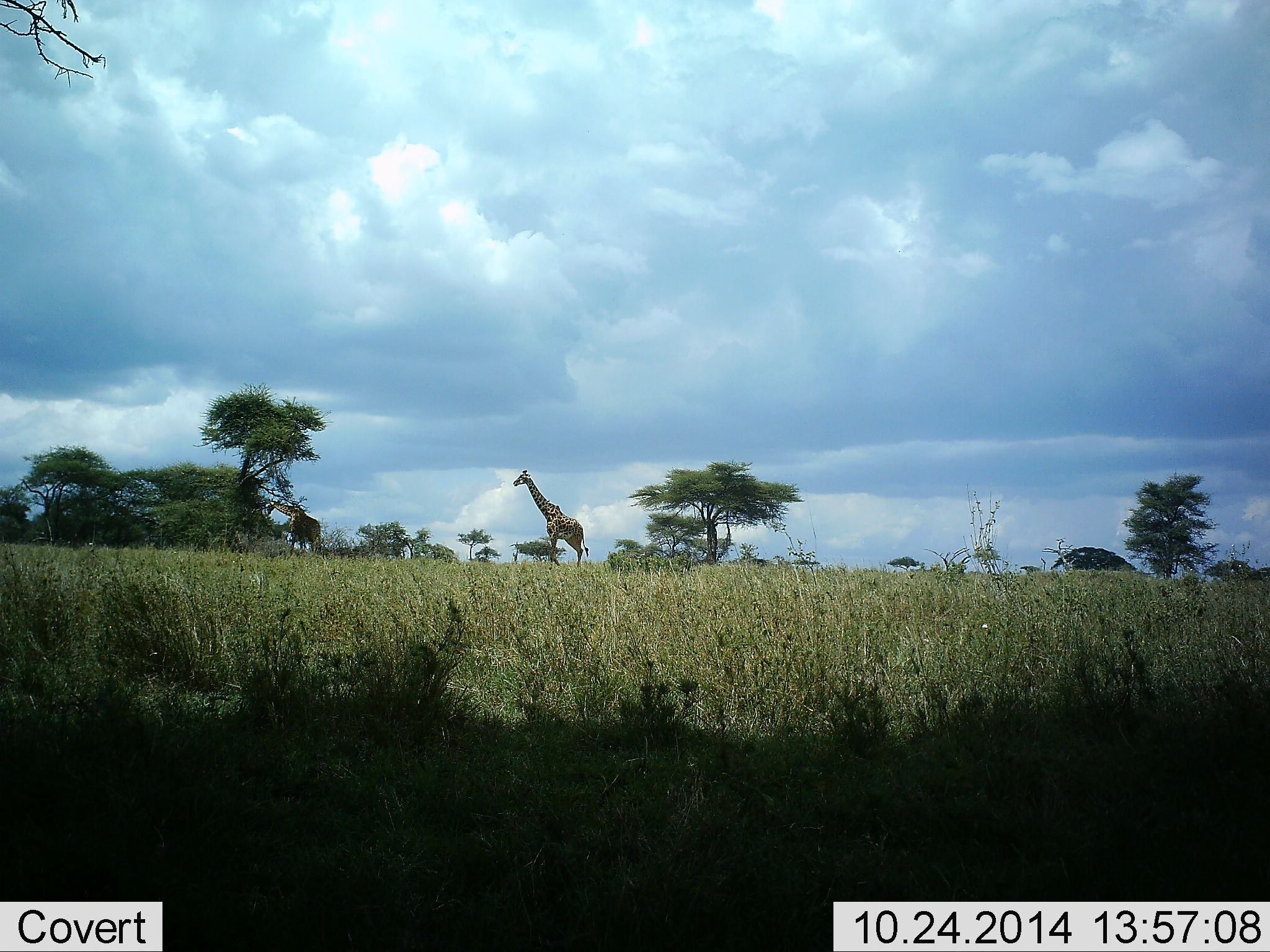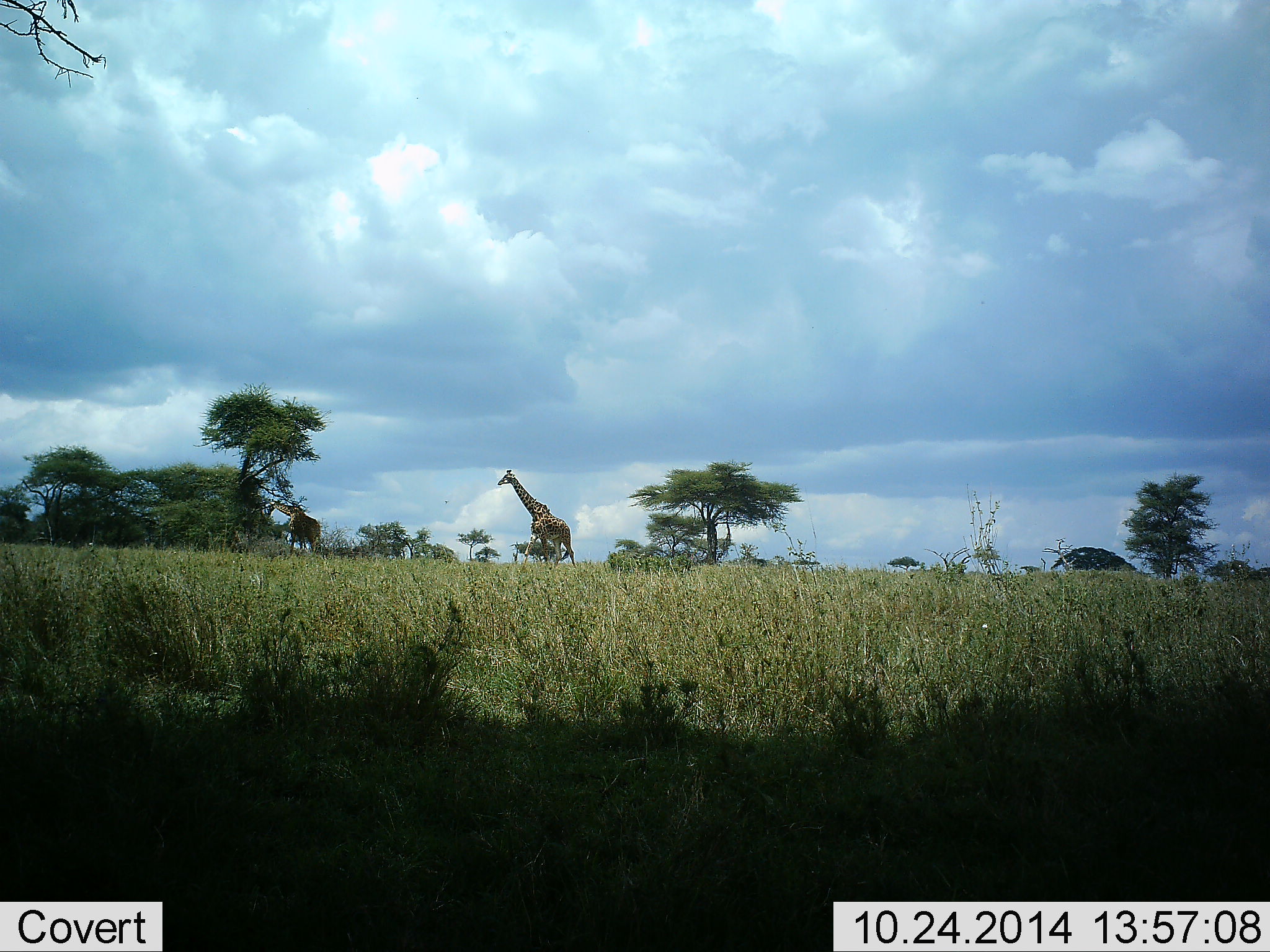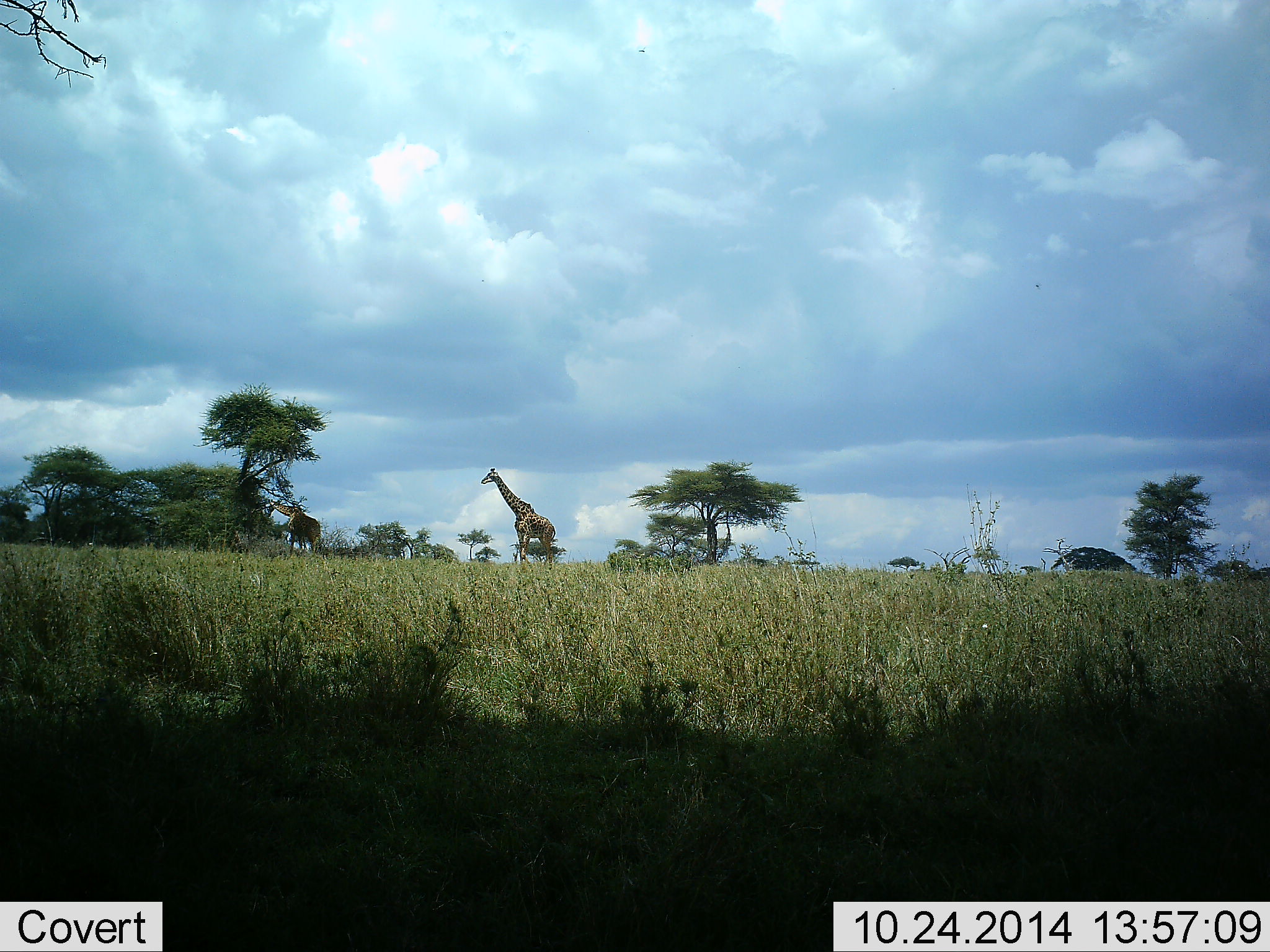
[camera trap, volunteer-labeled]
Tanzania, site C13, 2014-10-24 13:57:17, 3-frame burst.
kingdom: Animalia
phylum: Chordata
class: Mammalia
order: Artiodactyla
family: Giraffidae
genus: Giraffa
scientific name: Giraffa camelopardalis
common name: giraffe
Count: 1.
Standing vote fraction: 20%.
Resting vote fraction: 0%.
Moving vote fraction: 90%.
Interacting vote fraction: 0%.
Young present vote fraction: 0%.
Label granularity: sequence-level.